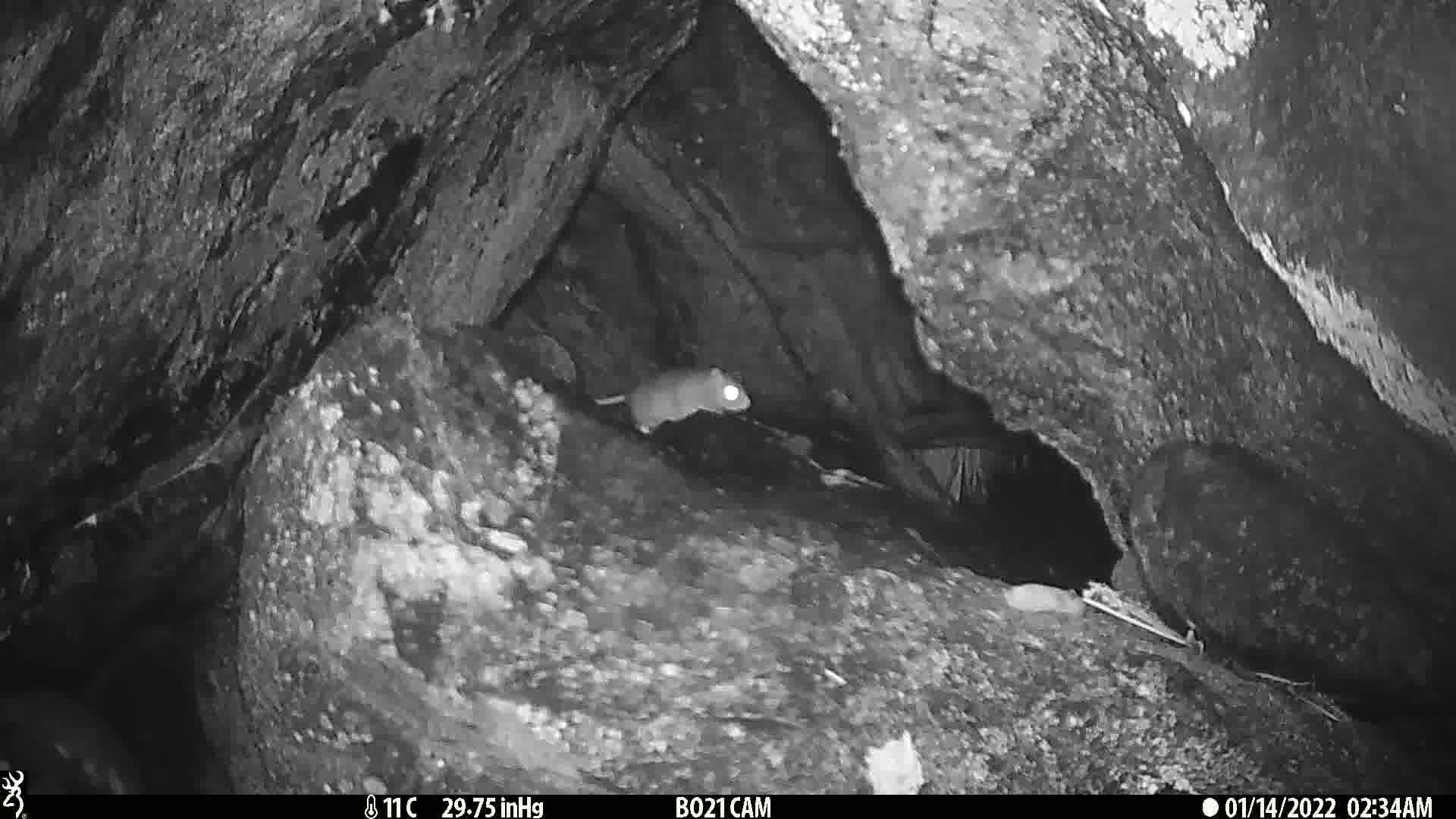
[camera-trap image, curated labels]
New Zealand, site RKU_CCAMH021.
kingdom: Animalia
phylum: Chordata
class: Mammalia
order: Rodentia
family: Muridae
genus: Rattus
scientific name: Rattus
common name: rat